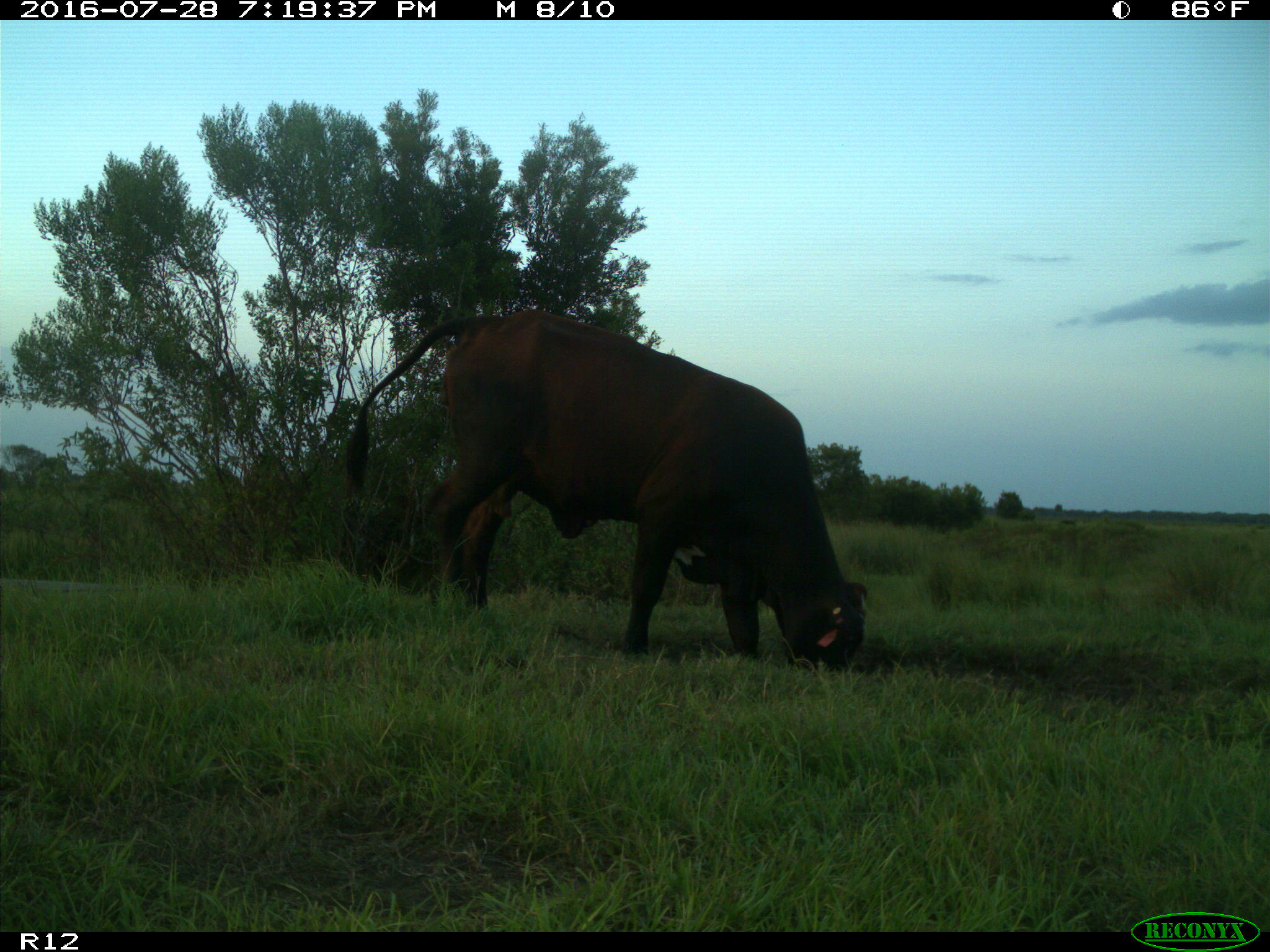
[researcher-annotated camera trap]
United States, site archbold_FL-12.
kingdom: Animalia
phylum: Chordata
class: Mammalia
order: Artiodactyla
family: Bovidae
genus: Bos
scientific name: Bos taurus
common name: domestic cow